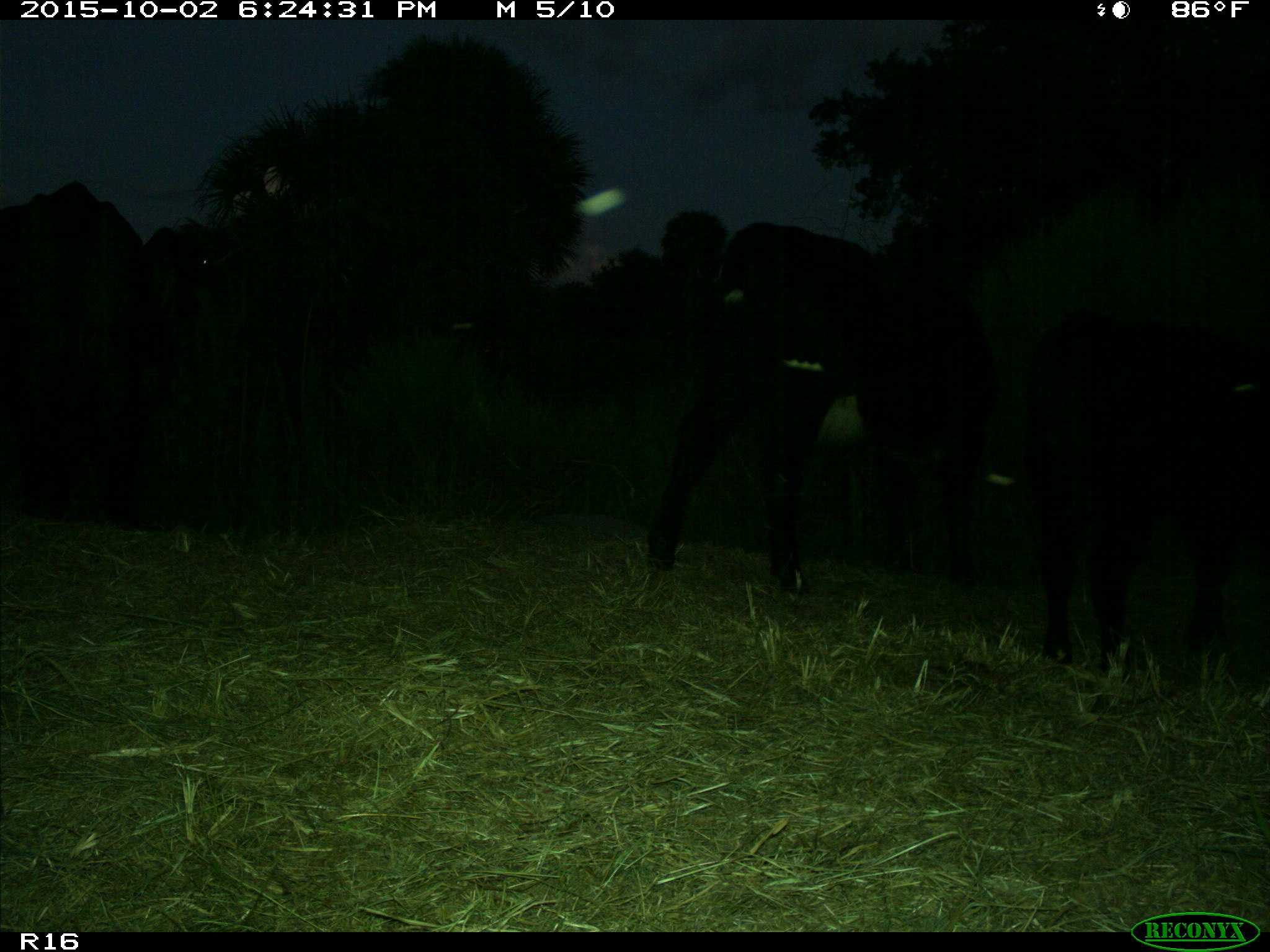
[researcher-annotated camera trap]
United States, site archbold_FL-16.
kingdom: Animalia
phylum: Chordata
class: Mammalia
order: Artiodactyla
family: Bovidae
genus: Bos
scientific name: Bos taurus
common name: domestic cow